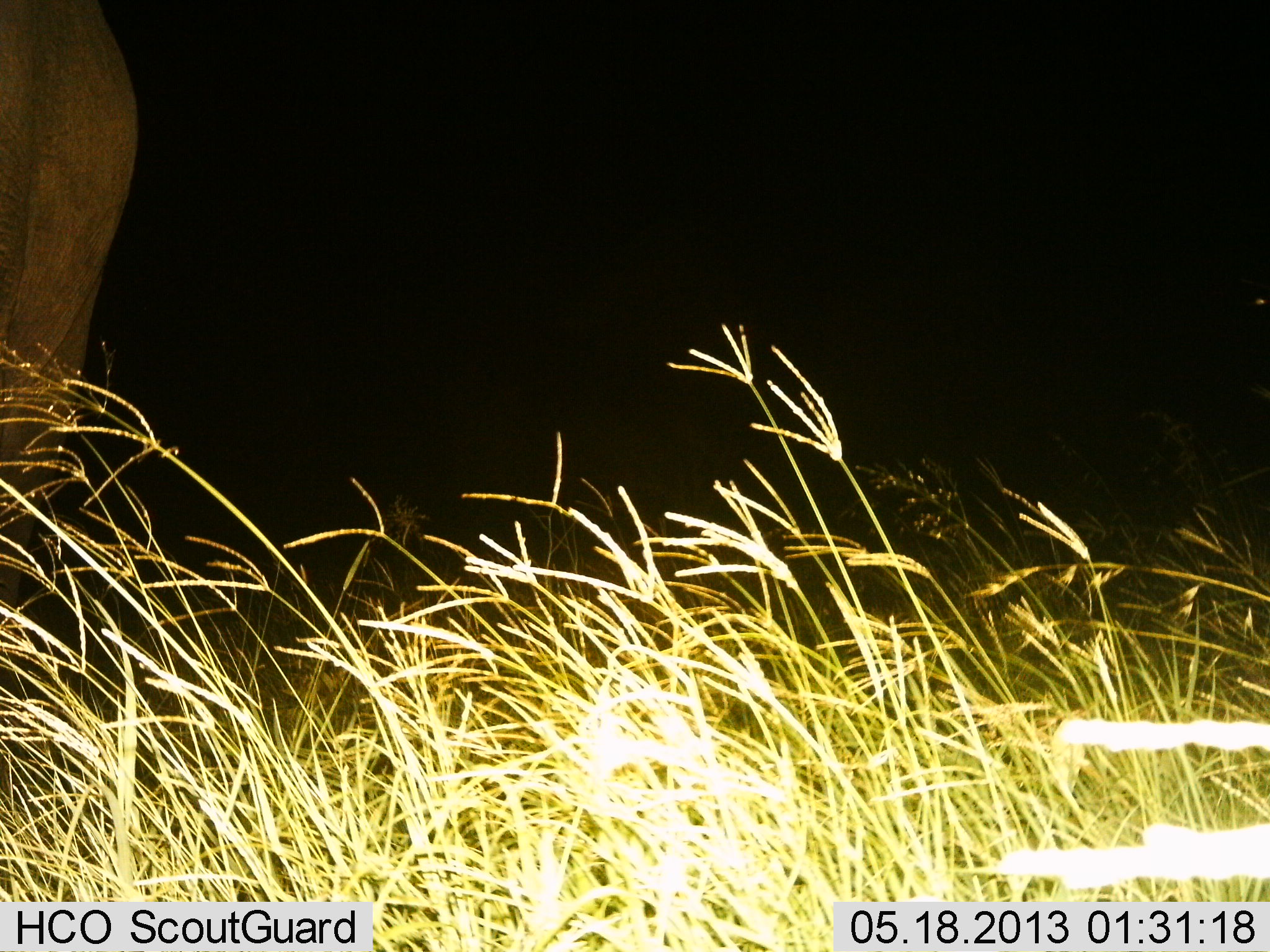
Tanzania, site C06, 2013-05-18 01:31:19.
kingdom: Animalia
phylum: Chordata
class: Mammalia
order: Proboscidea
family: Elephantidae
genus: Loxodonta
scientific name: Loxodonta africana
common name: african bush elephant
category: elephant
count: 1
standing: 95%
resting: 0%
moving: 5%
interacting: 0%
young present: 0%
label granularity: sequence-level